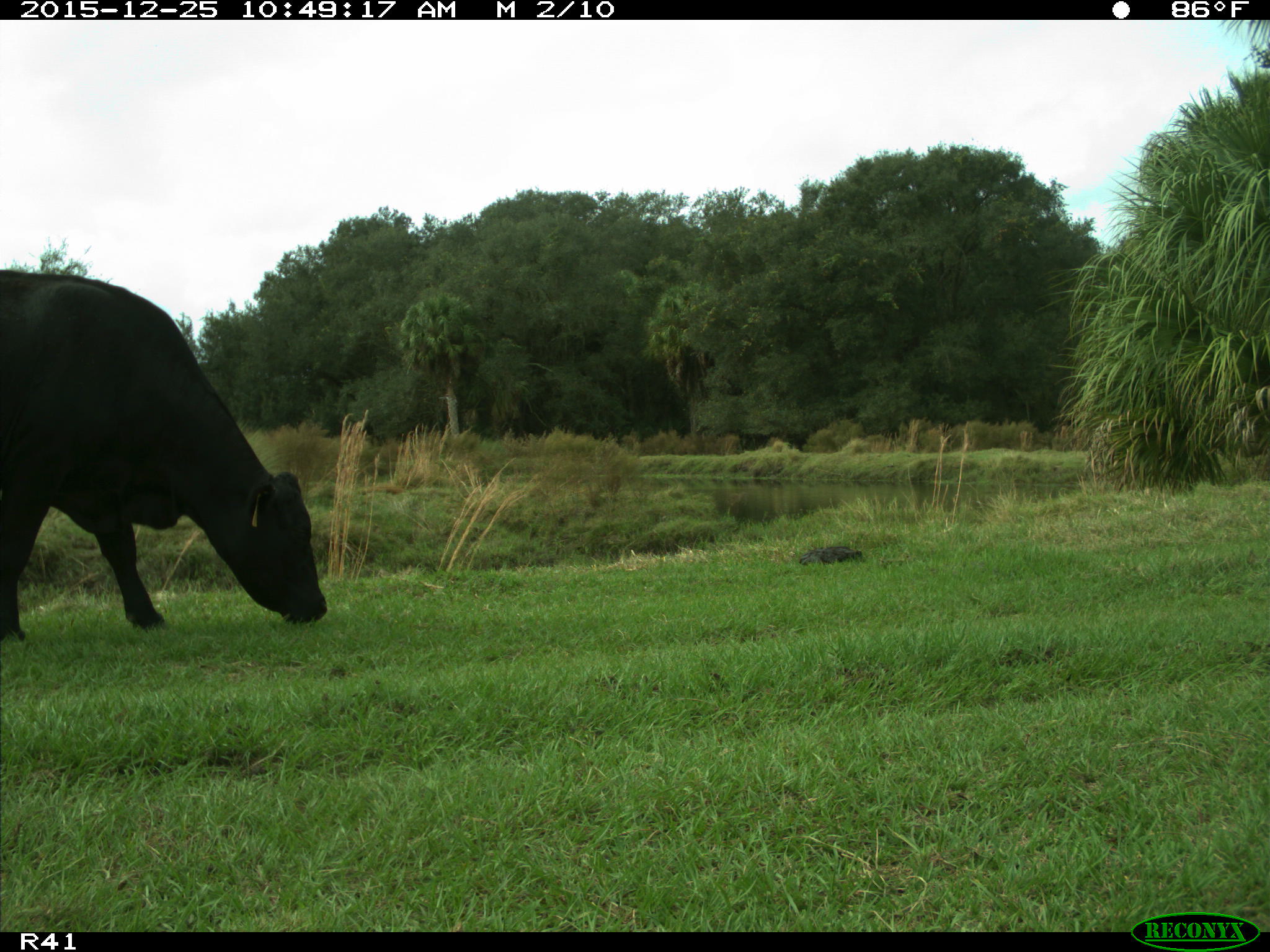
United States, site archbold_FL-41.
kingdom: Animalia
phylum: Chordata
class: Mammalia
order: Artiodactyla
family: Bovidae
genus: Bos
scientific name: Bos taurus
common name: domestic cow